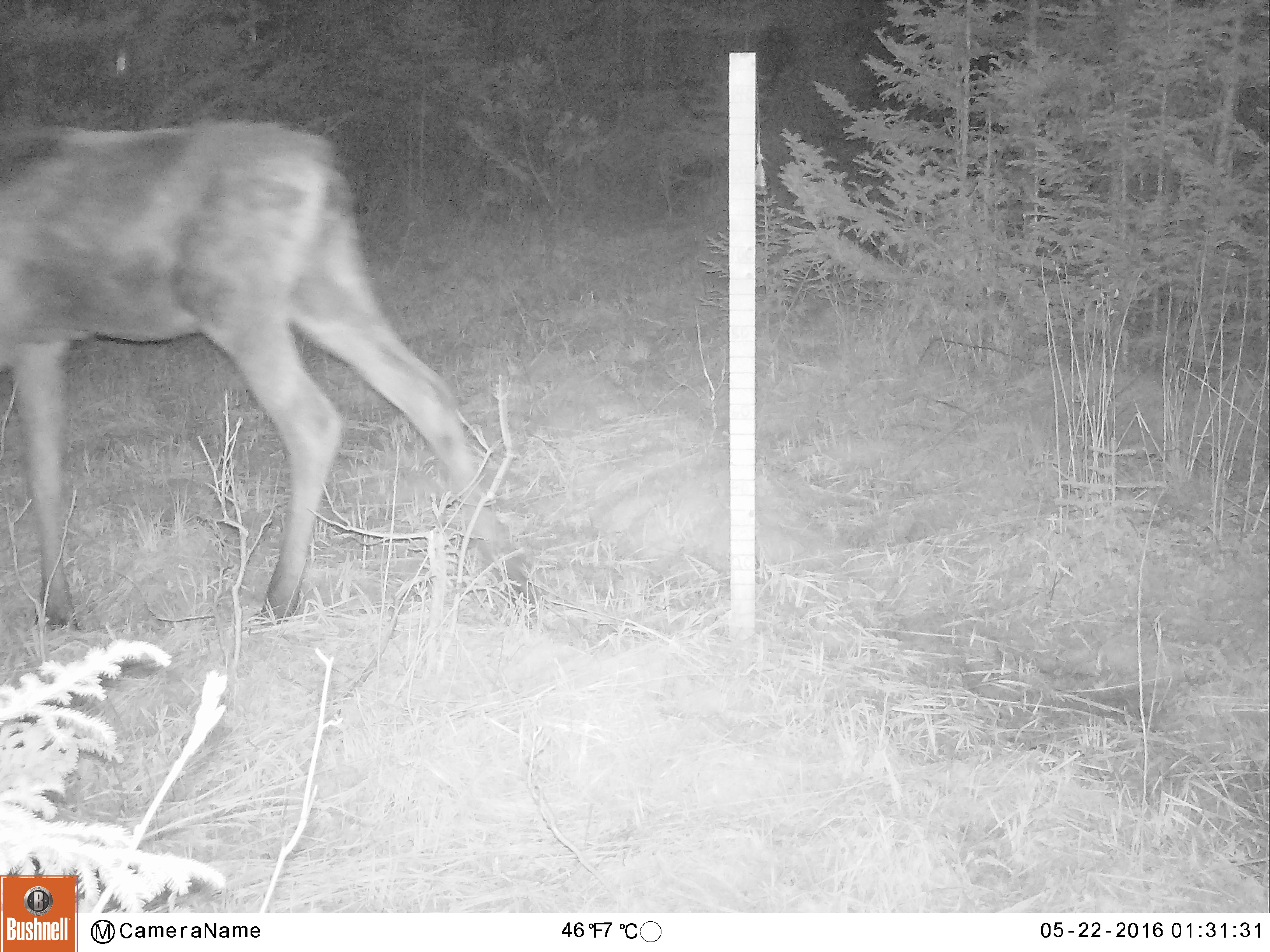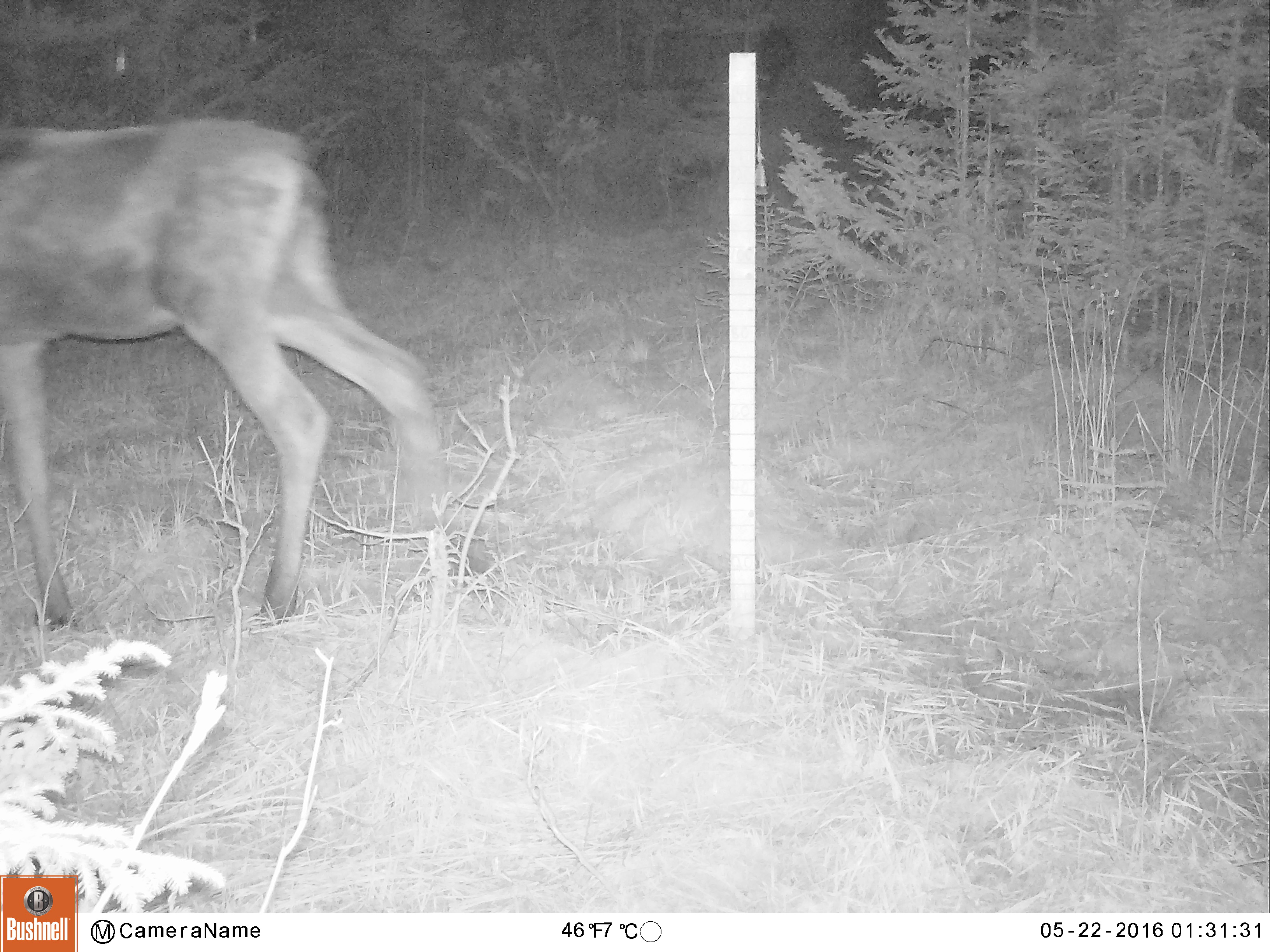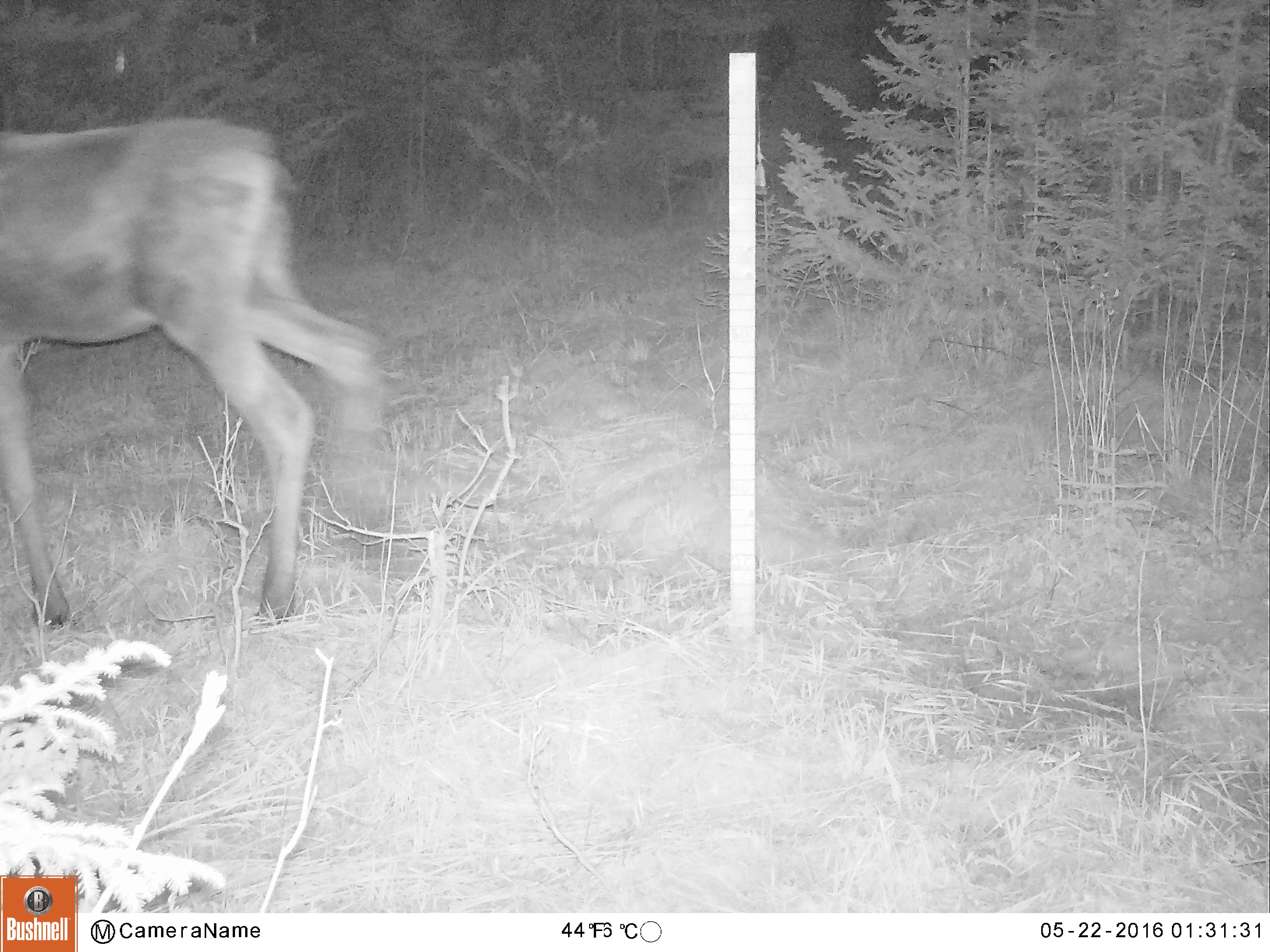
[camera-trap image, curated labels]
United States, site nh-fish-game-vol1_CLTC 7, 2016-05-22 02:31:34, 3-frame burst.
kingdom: Animalia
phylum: Chordata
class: Mammalia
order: Artiodactyla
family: Cervidae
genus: Alces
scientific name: Alces alces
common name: moose